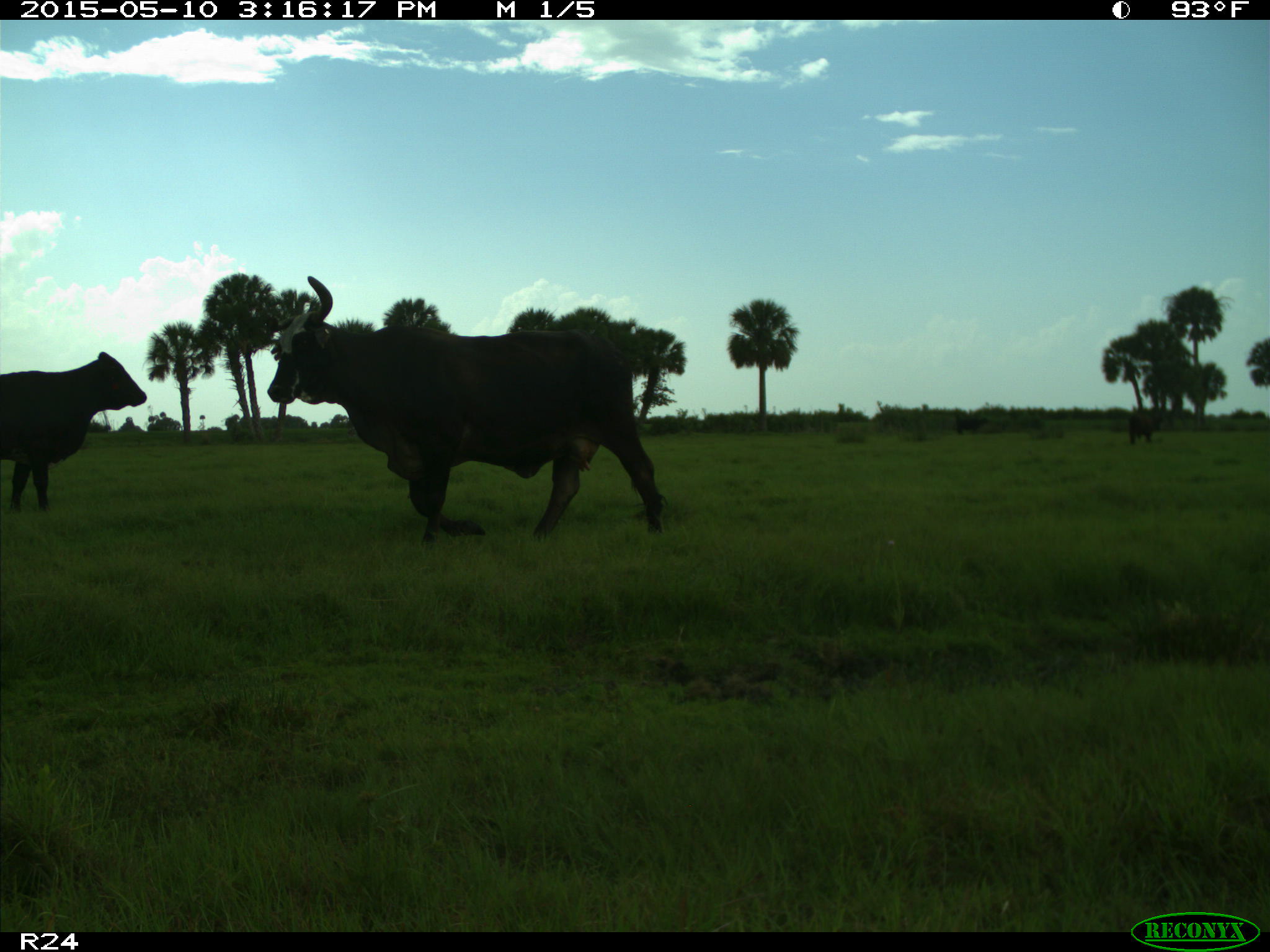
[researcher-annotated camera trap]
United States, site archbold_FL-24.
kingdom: Animalia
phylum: Chordata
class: Mammalia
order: Artiodactyla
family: Bovidae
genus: Bos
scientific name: Bos taurus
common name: domestic cow